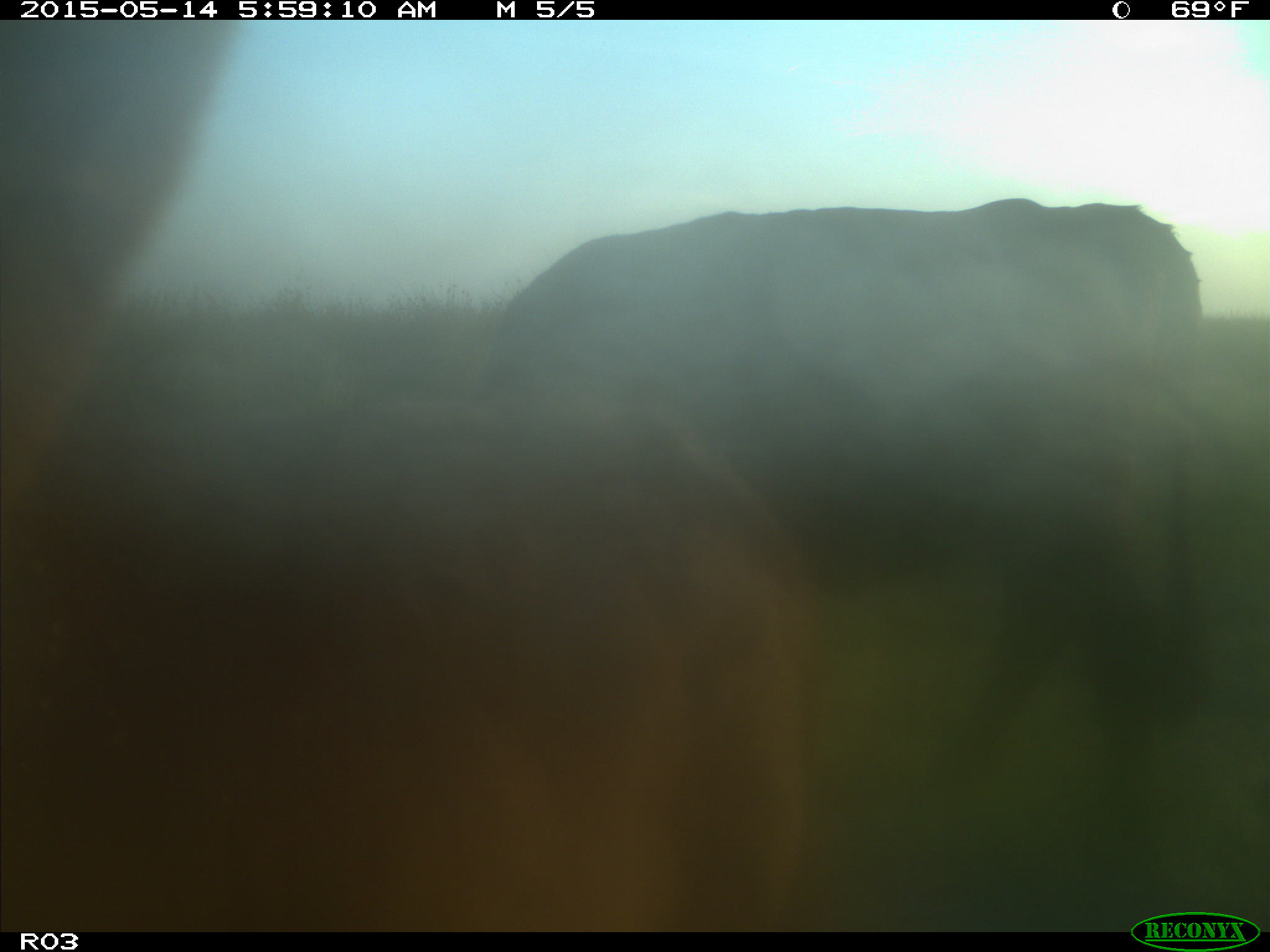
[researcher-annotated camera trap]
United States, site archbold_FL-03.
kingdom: Animalia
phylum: Chordata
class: Mammalia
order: Artiodactyla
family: Bovidae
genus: Bos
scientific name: Bos taurus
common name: domestic cow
Bos taurus (domestic cow).